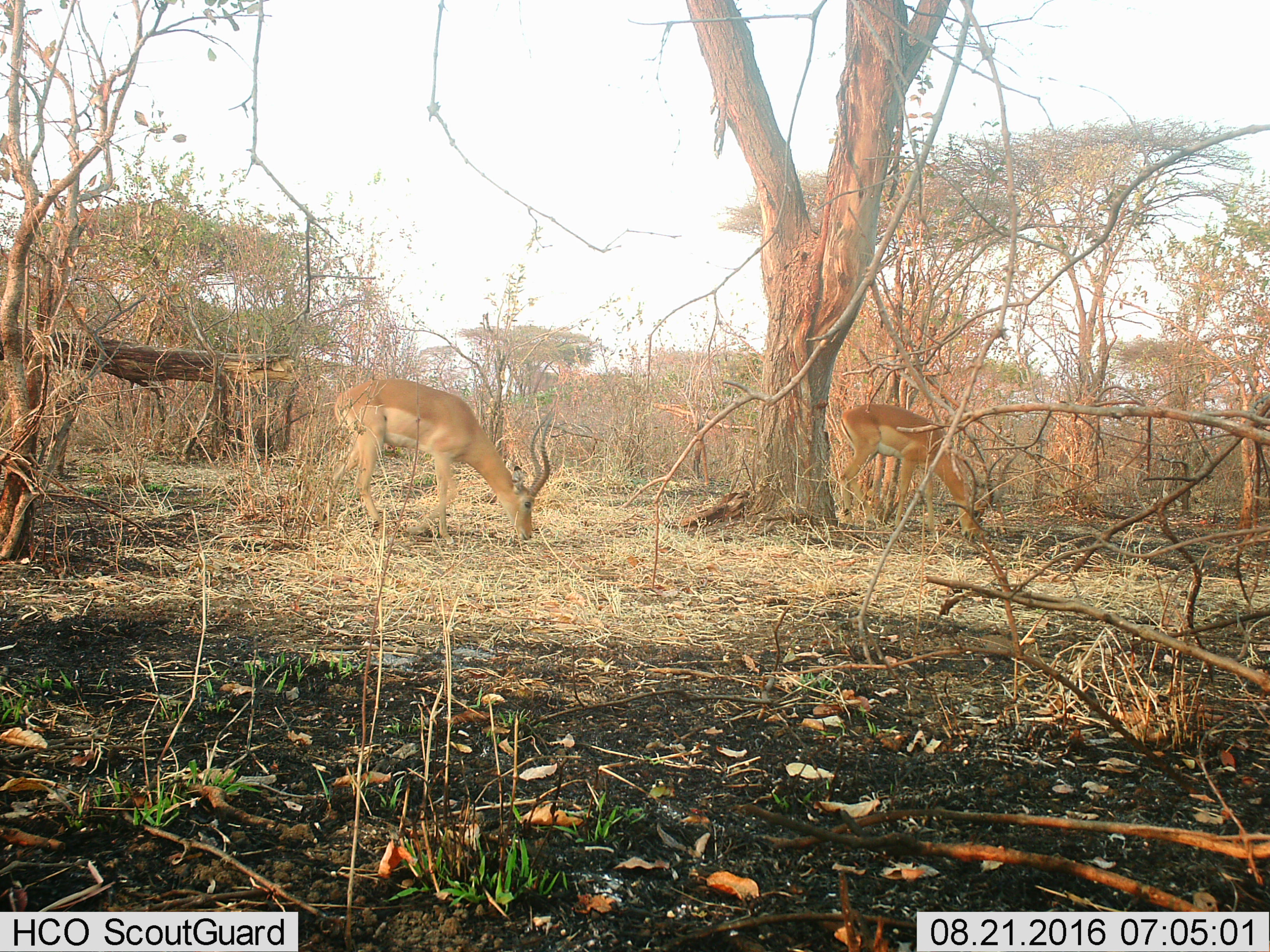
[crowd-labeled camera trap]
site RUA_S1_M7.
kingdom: Animalia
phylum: Chordata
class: Mammalia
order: Artiodactyla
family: Bovidae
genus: Aepyceros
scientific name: Aepyceros melampus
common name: impala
Impala (Aepyceros melampus), count 2. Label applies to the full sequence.